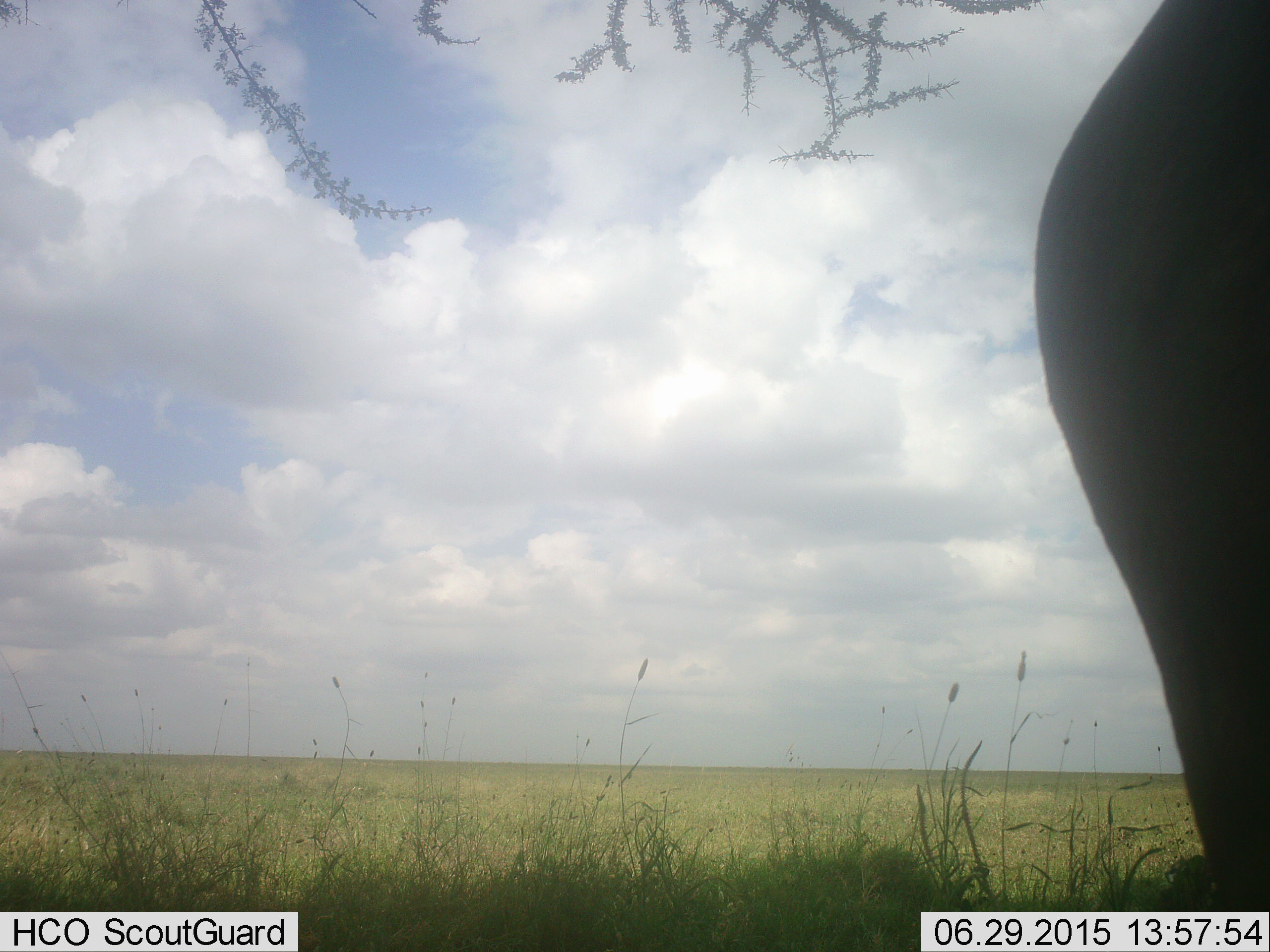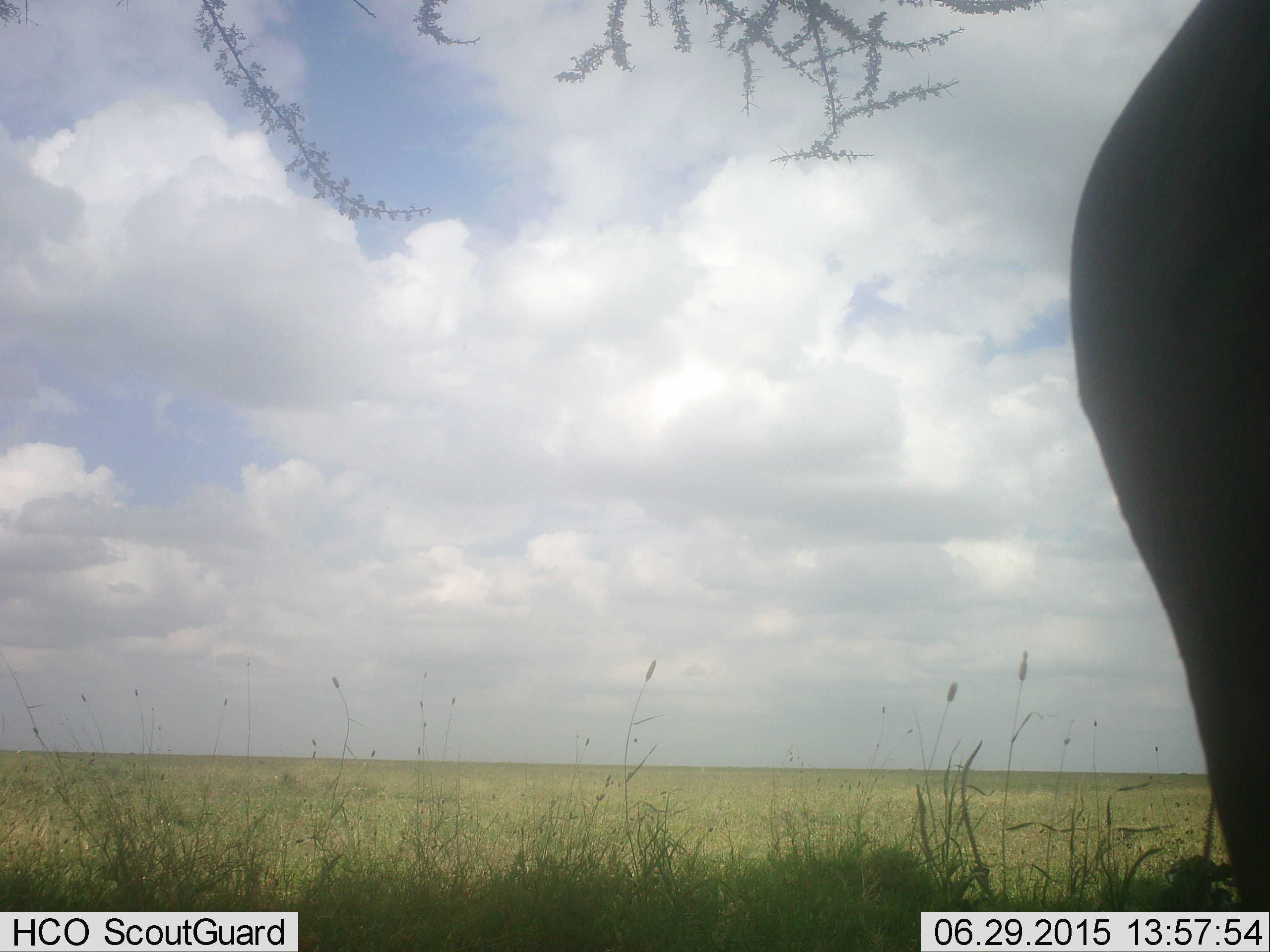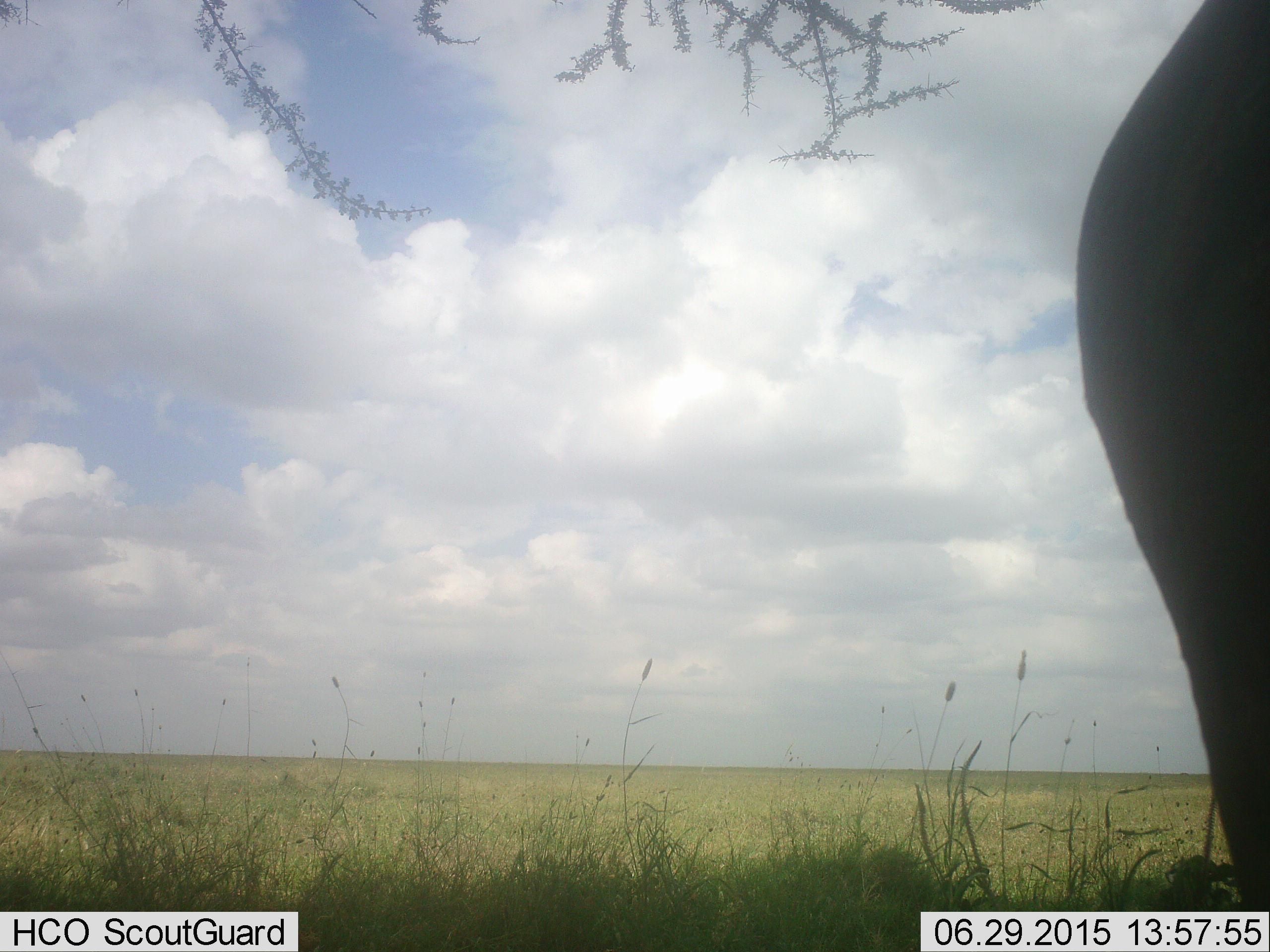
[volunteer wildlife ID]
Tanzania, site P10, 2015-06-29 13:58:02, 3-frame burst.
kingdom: Animalia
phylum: Chordata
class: Mammalia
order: Proboscidea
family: Elephantidae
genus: Loxodonta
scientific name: Loxodonta africana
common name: african bush elephant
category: elephant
Elephant (african bush elephant) (Loxodonta africana), count 1. Behavior (volunteer vote fractions): standing 83%, resting 0%, moving 17%, interacting 0%. Young present (vote fraction): 0%. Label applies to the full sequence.